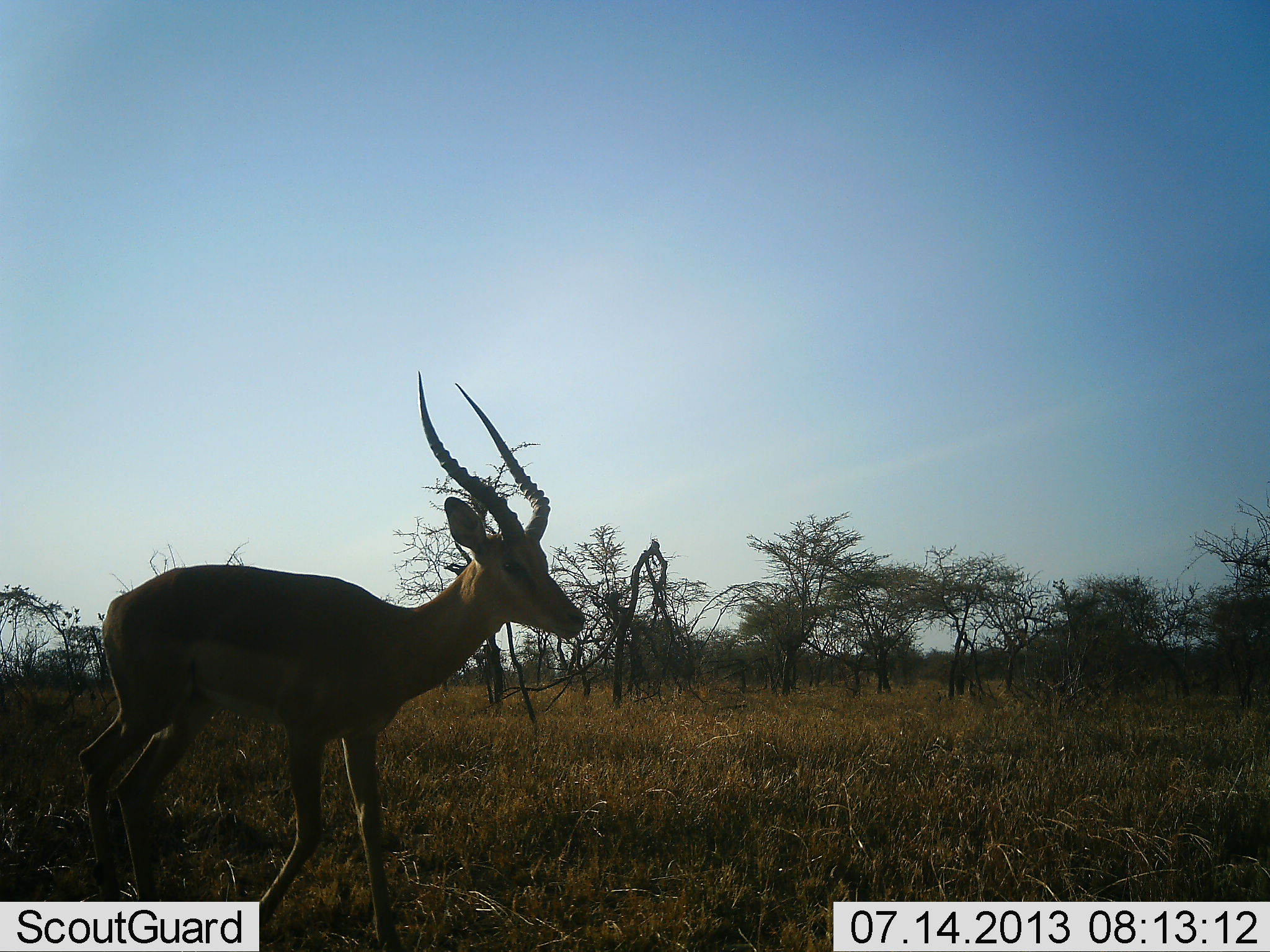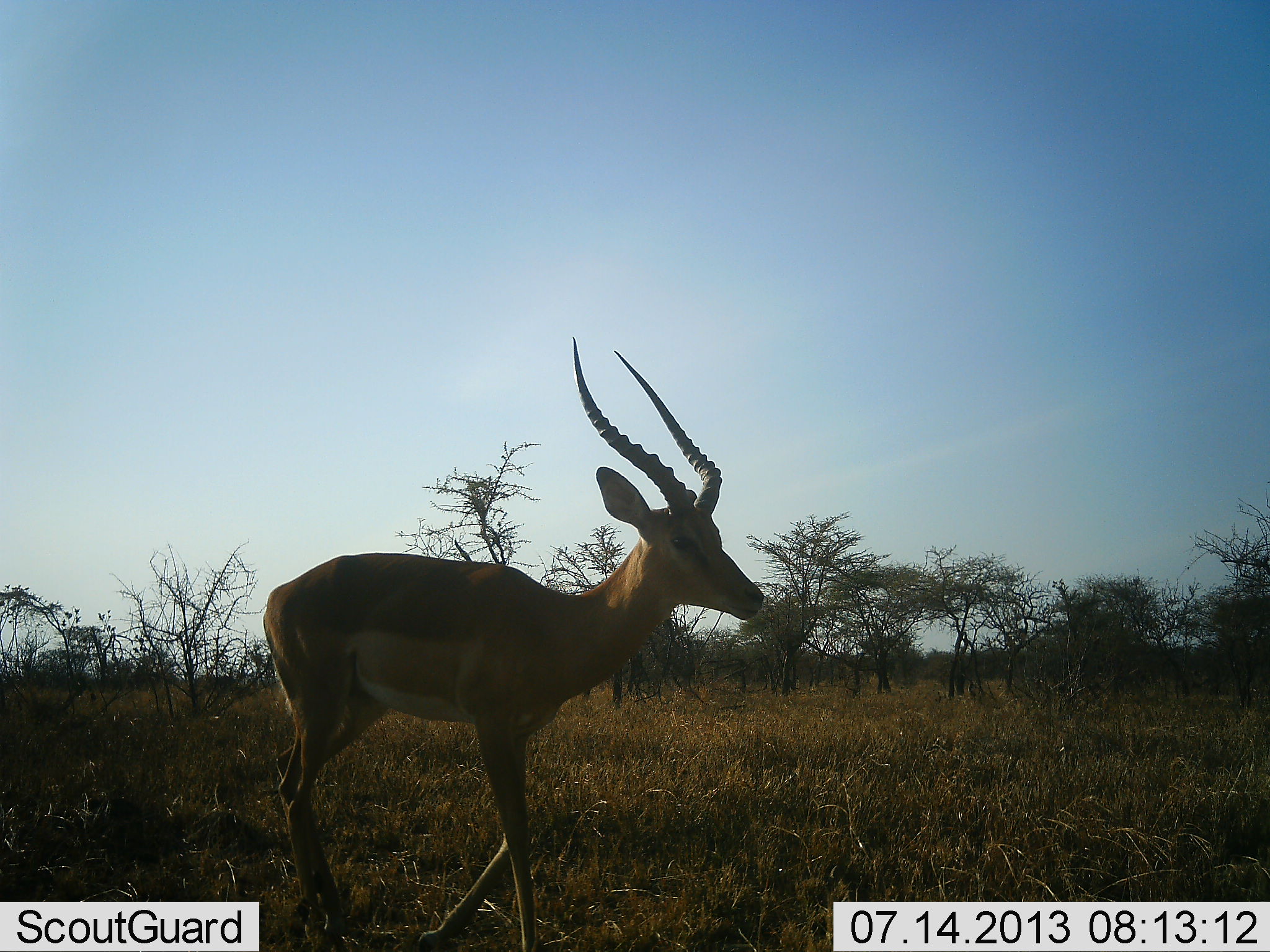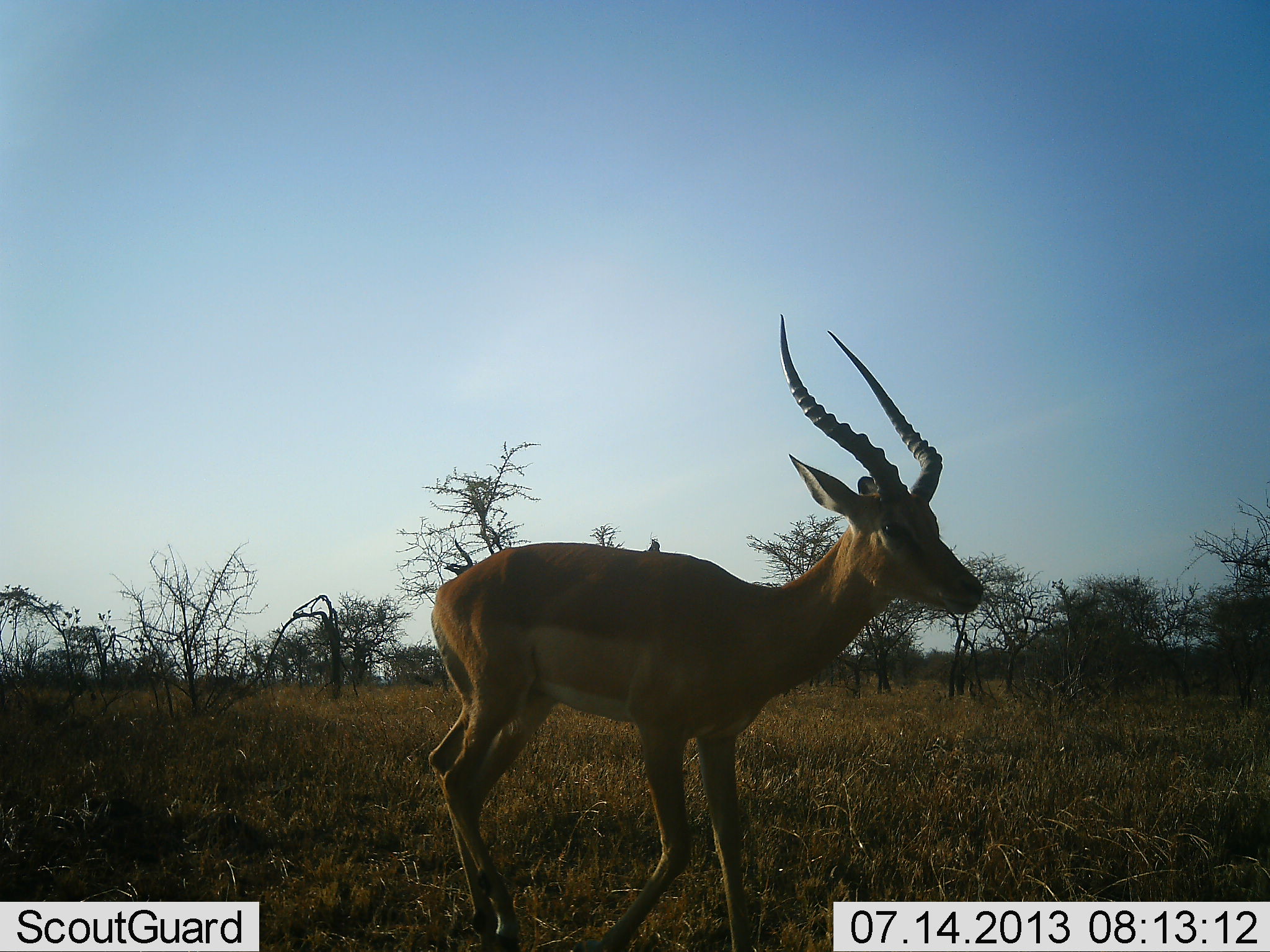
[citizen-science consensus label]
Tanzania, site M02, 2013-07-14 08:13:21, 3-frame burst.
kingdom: Animalia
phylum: Chordata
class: Mammalia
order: Artiodactyla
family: Bovidae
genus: Aepyceros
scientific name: Aepyceros melampus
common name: impala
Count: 1.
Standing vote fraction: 0%.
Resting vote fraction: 0%.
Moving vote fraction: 100%.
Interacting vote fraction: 0%.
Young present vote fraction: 0%.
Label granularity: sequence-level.